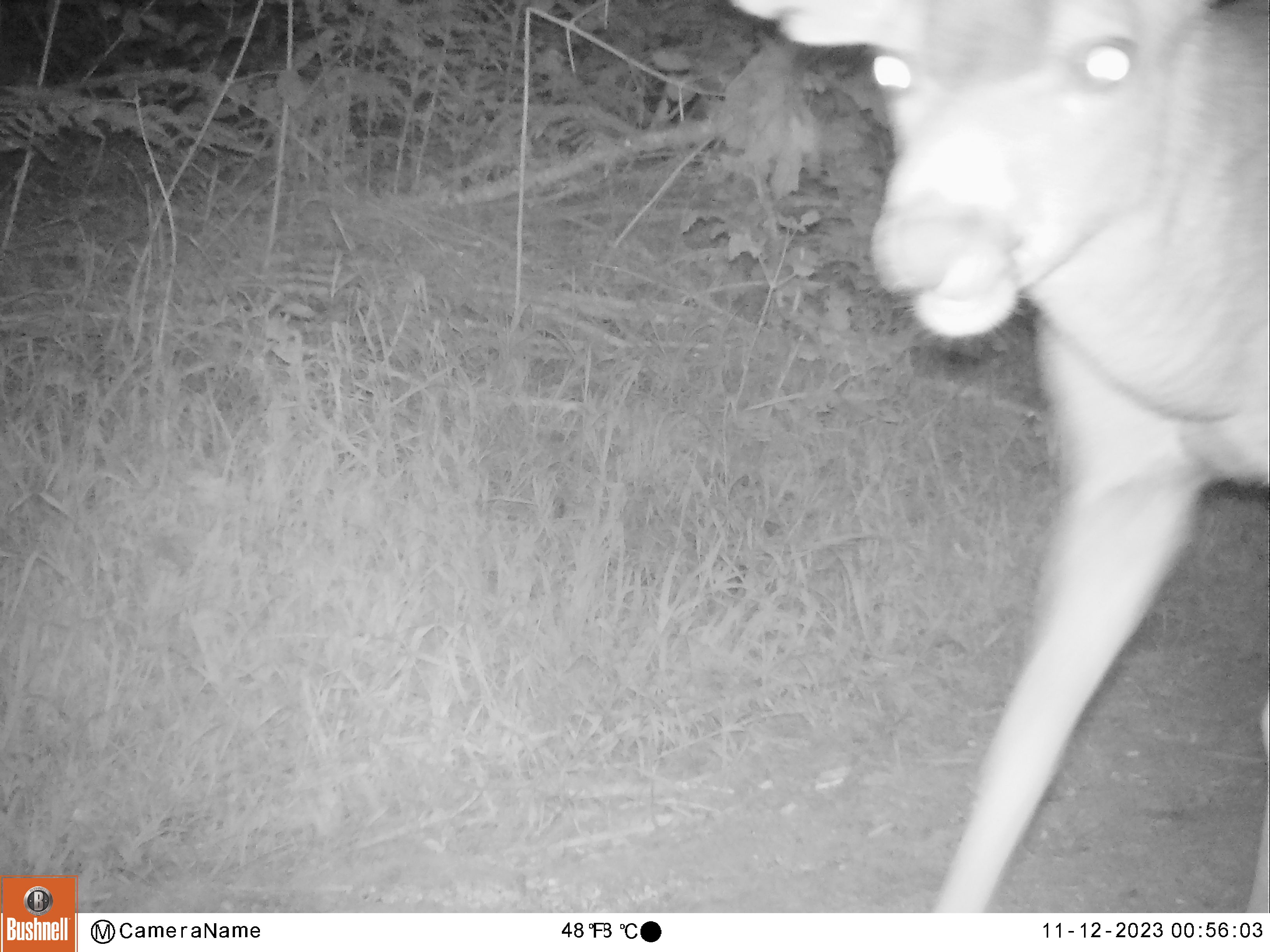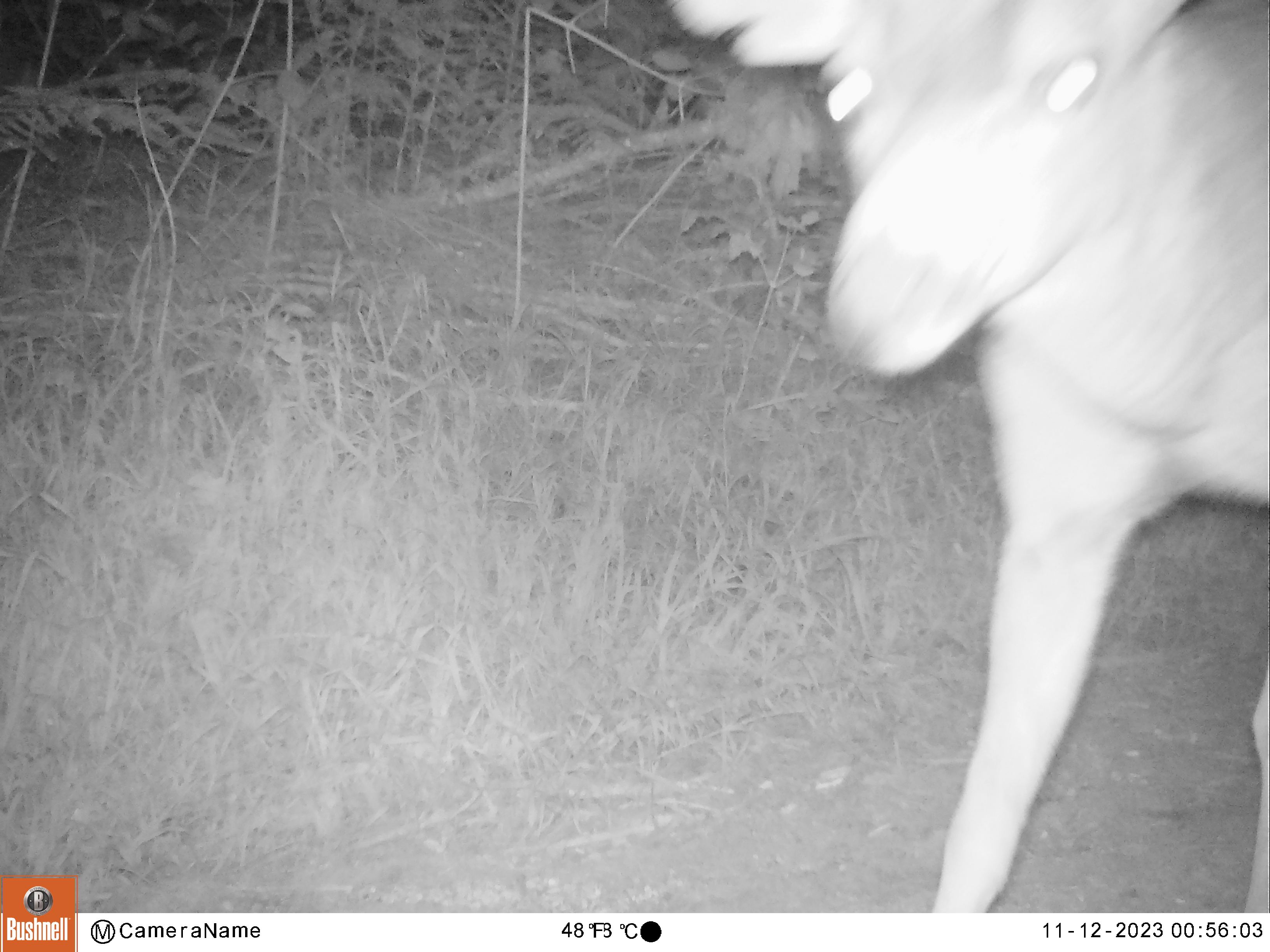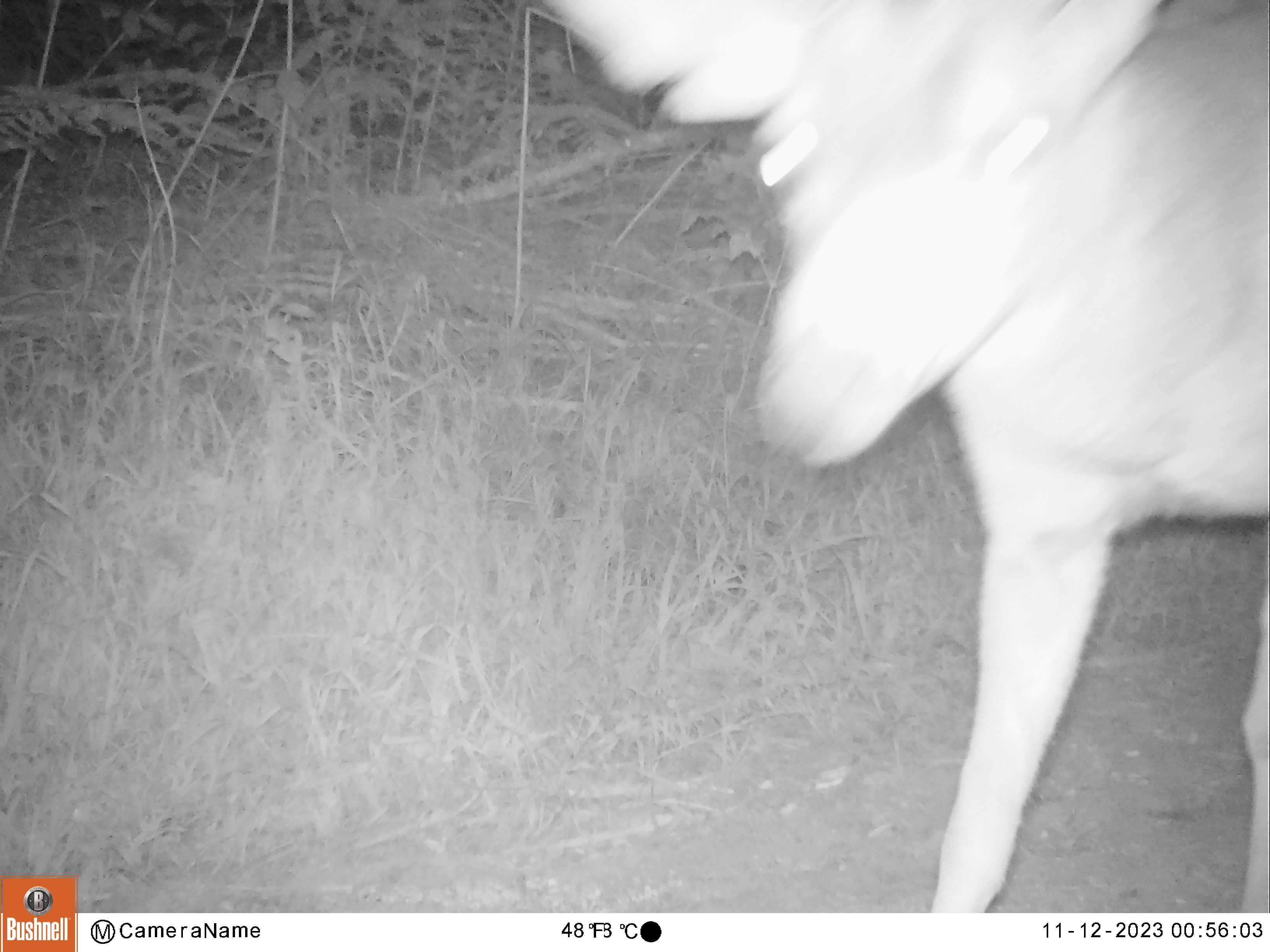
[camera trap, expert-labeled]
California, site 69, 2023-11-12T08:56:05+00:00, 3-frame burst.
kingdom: Animalia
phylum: Chordata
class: Mammalia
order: Artiodactyla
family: Cervidae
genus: Odocoileus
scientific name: Odocoileus hemionus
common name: mule deer